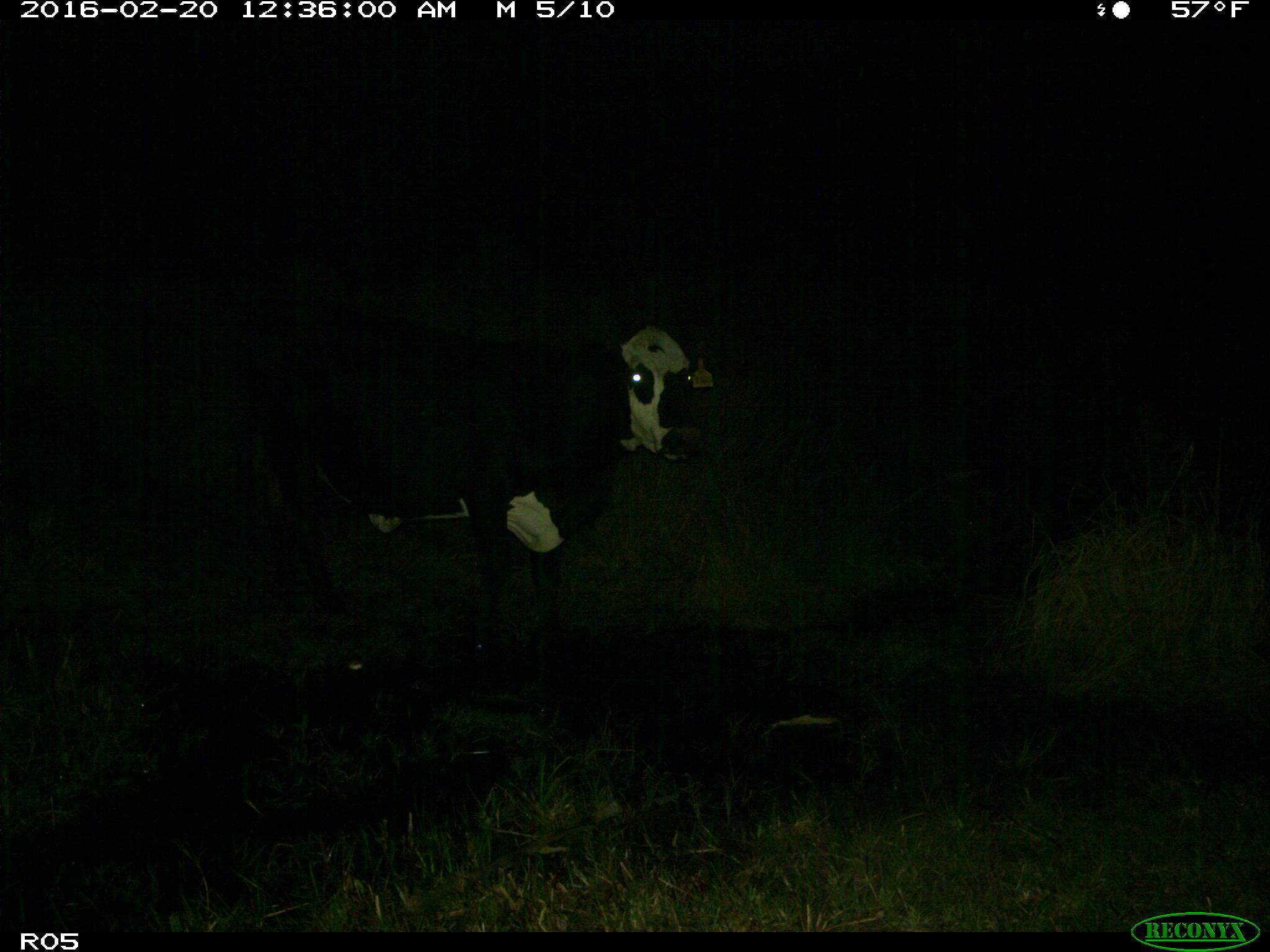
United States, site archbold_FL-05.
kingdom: Animalia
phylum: Chordata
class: Mammalia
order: Artiodactyla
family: Bovidae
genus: Bos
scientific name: Bos taurus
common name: domestic cow